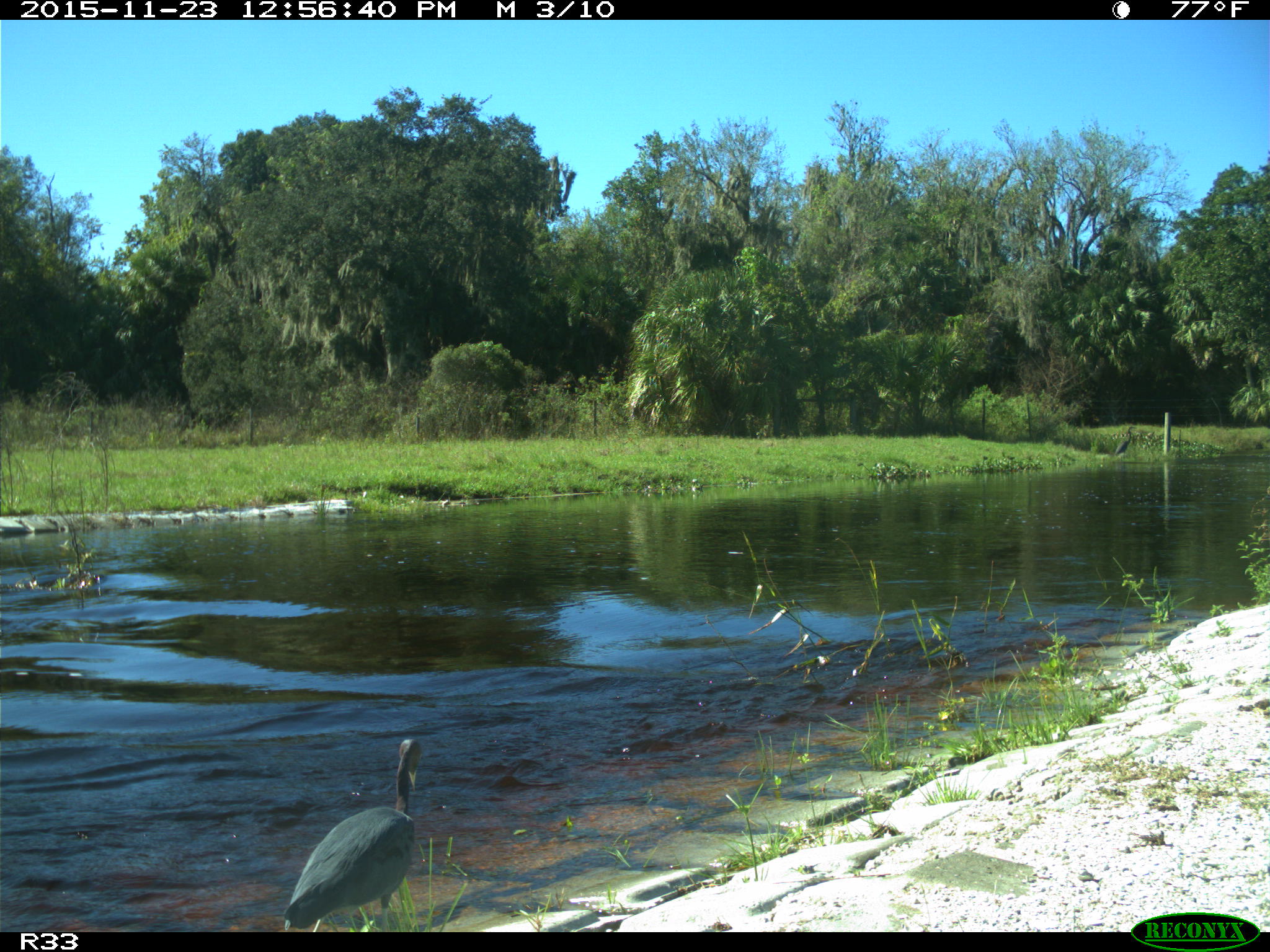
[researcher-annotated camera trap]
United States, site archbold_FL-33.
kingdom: Animalia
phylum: Chordata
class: Aves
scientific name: Aves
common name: birds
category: unidentified bird